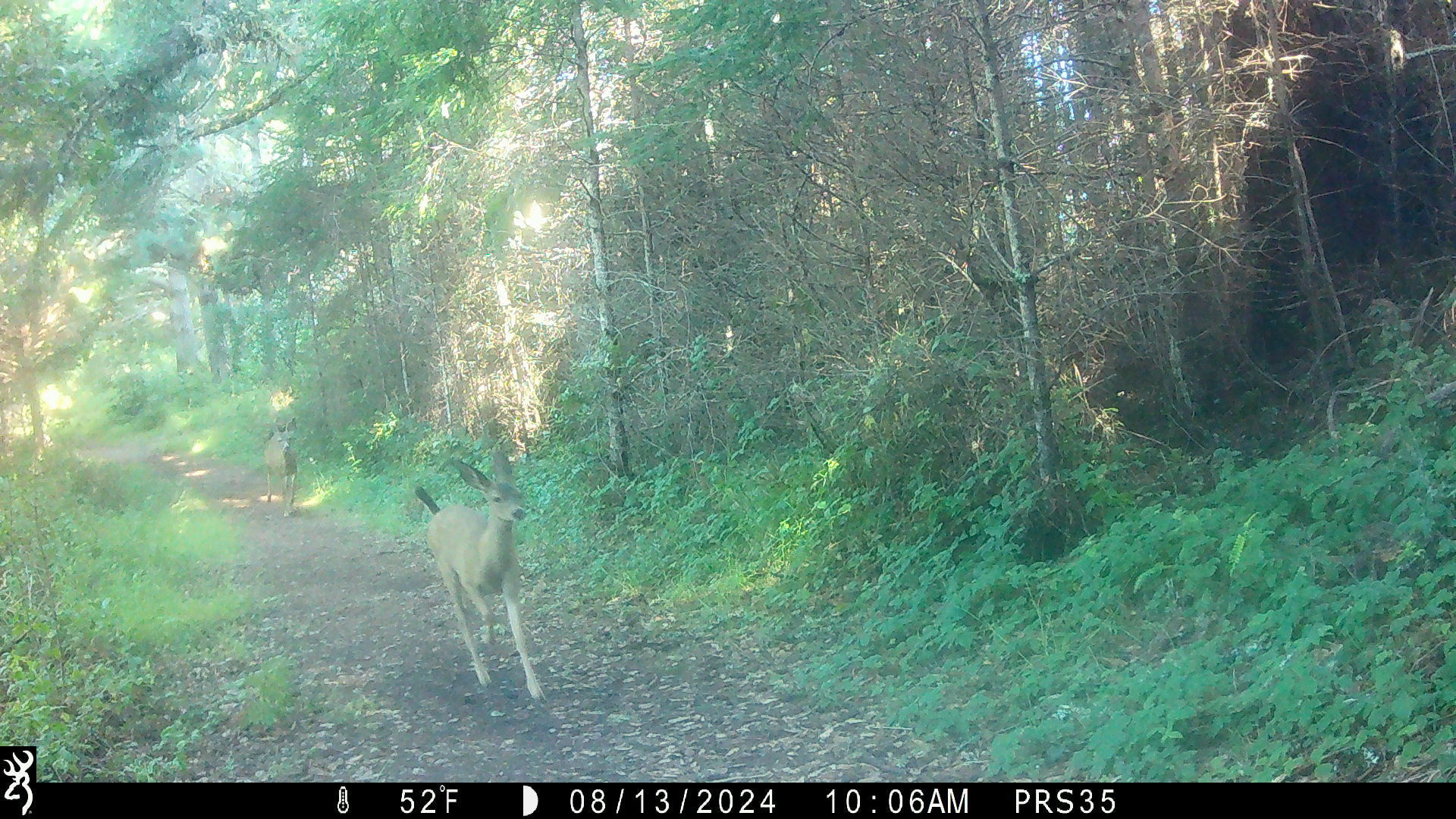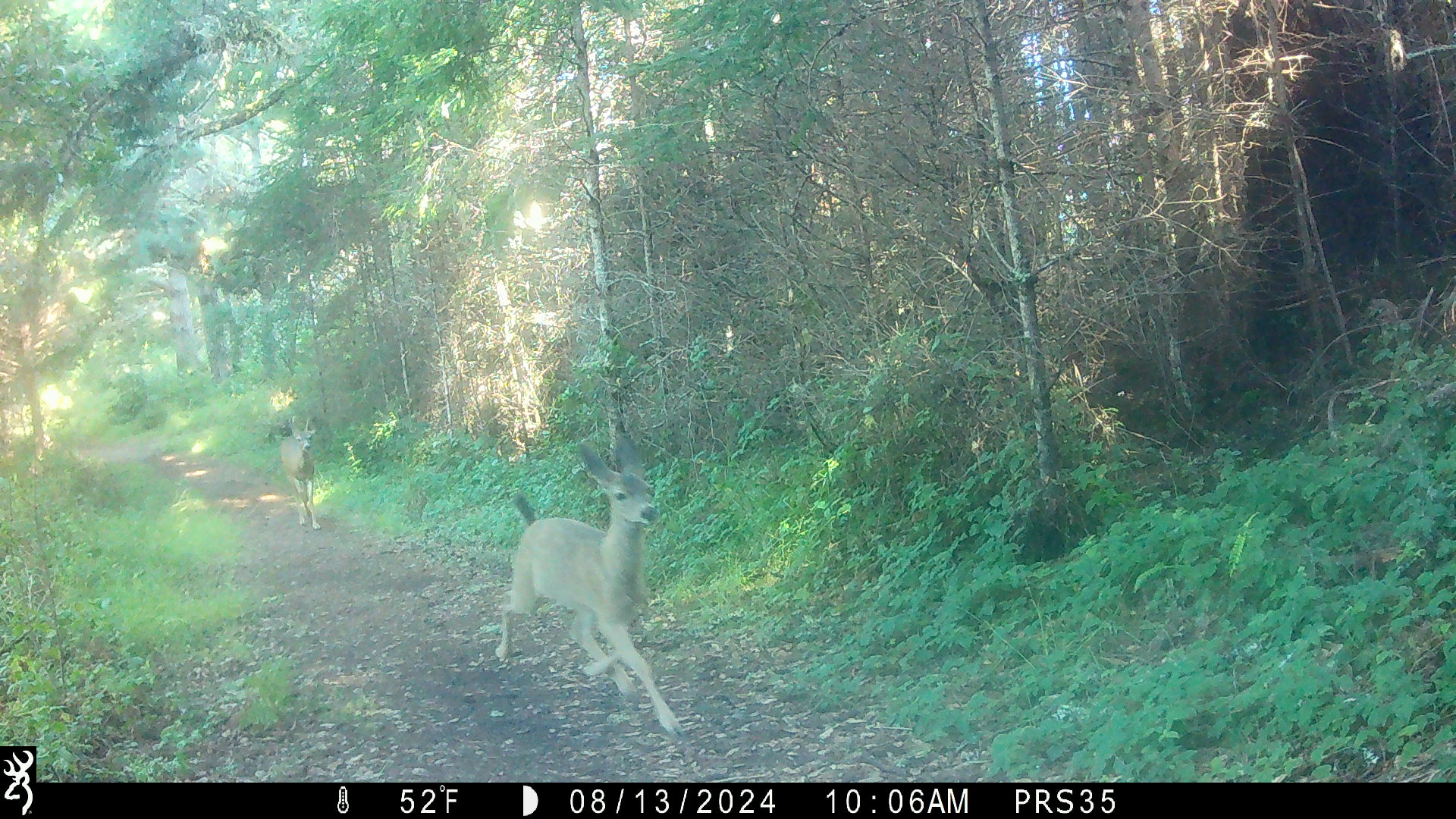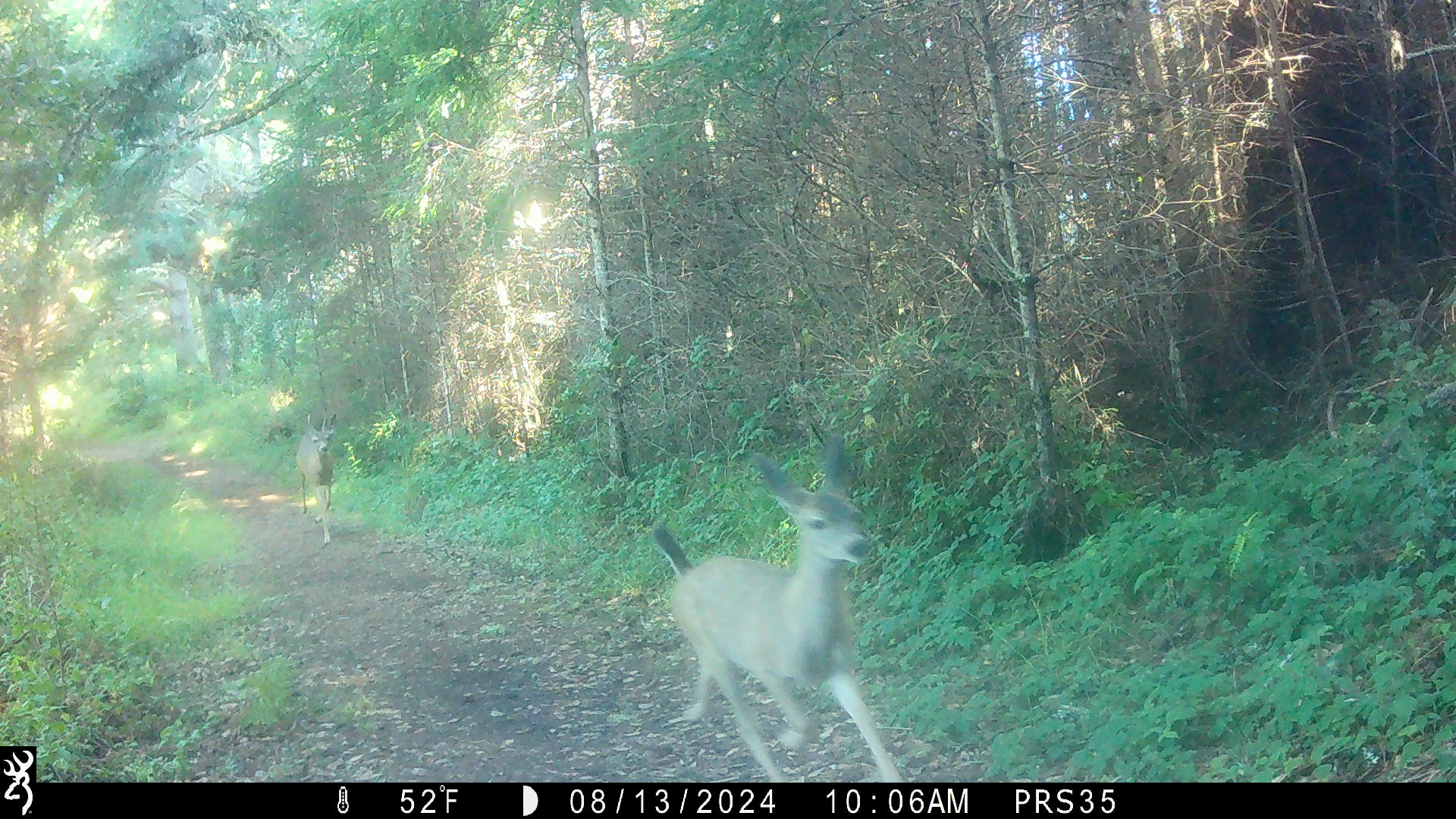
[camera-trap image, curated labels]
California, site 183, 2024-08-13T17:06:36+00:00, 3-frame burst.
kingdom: Animalia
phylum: Chordata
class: Mammalia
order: Artiodactyla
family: Cervidae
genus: Odocoileus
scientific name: Odocoileus hemionus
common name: mule deer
Mule deer (Odocoileus hemionus).